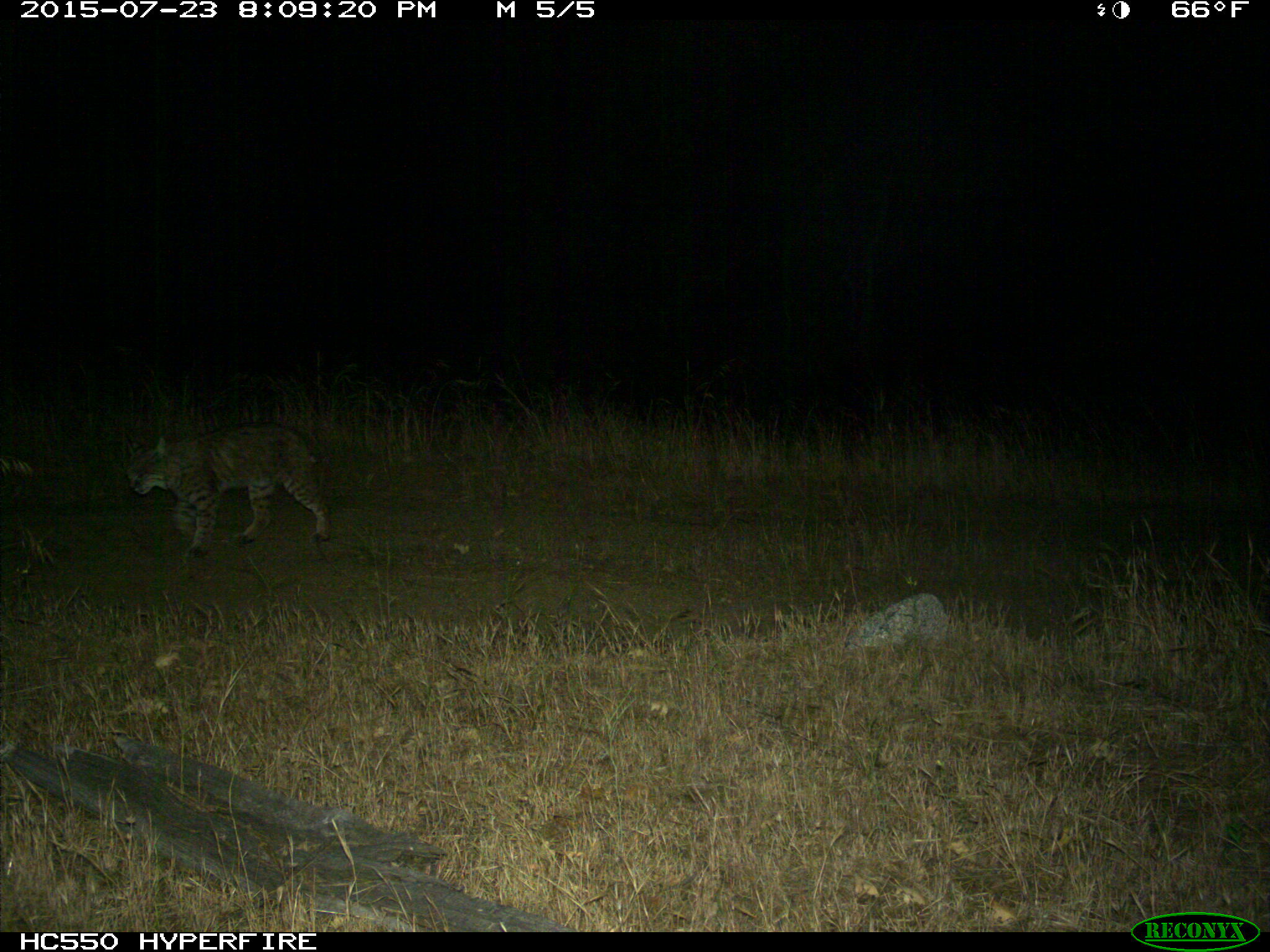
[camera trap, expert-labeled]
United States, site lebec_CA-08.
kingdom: Animalia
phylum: Chordata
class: Mammalia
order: Carnivora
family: Felidae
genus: Lynx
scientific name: Lynx rufus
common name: bobcat